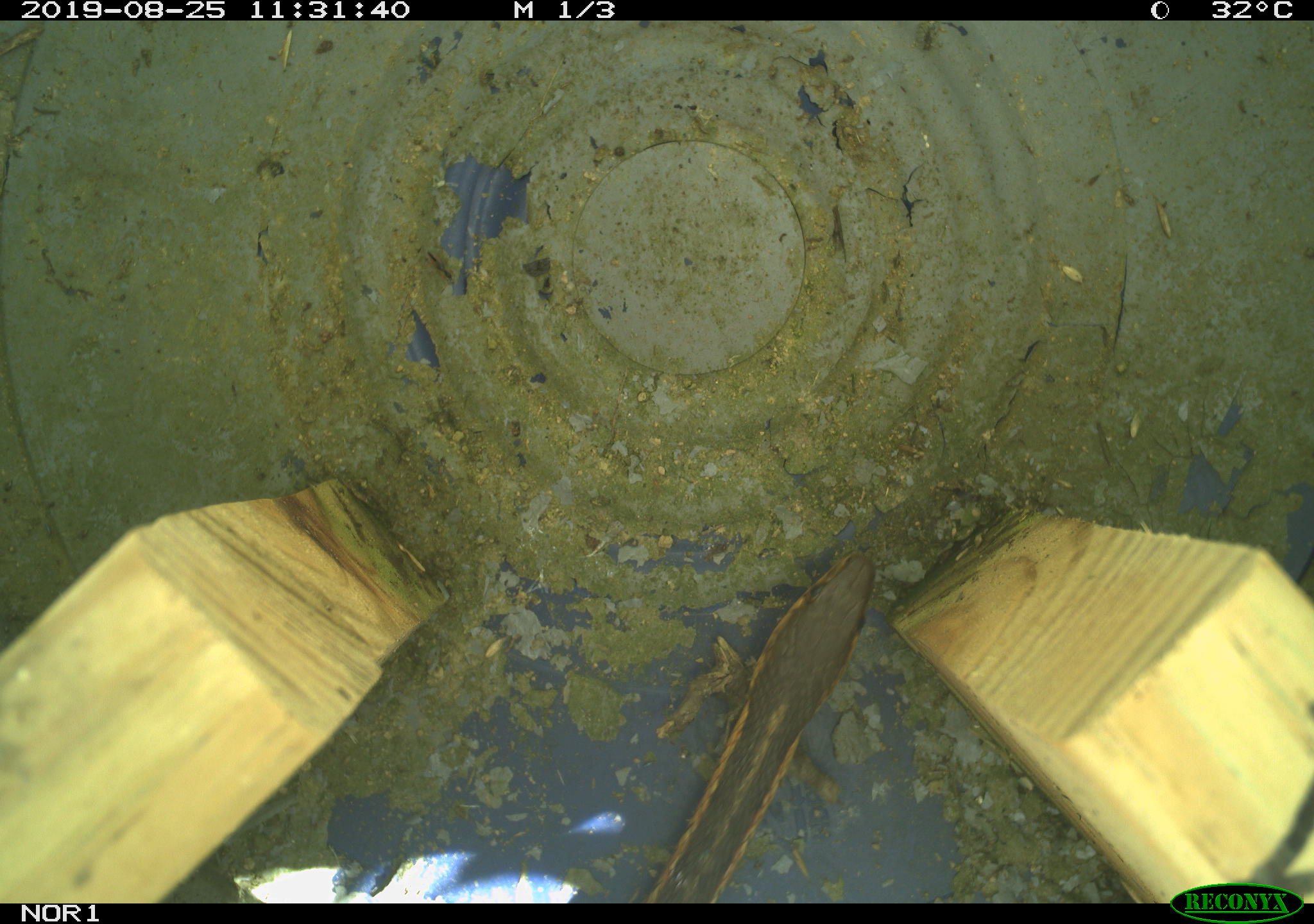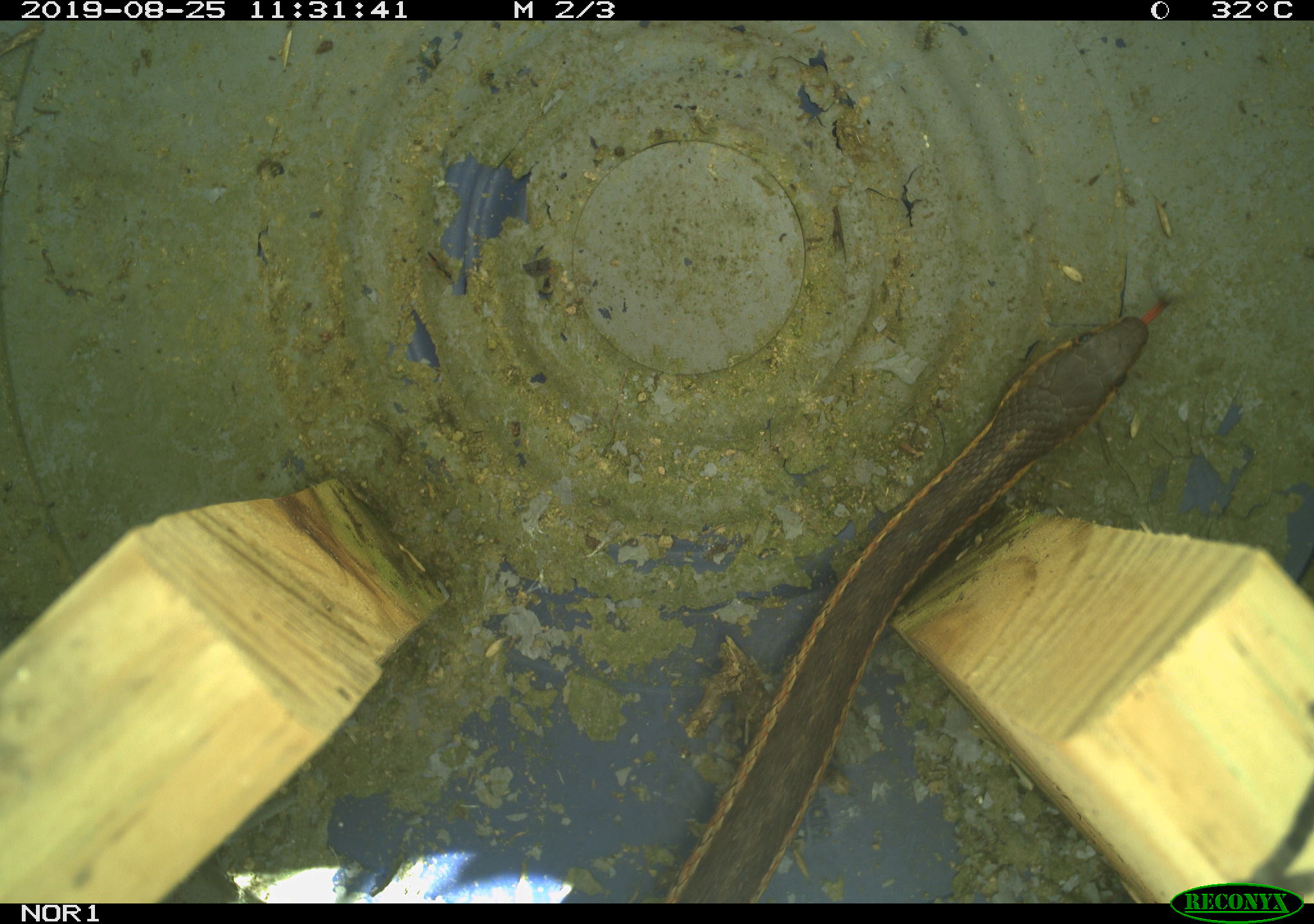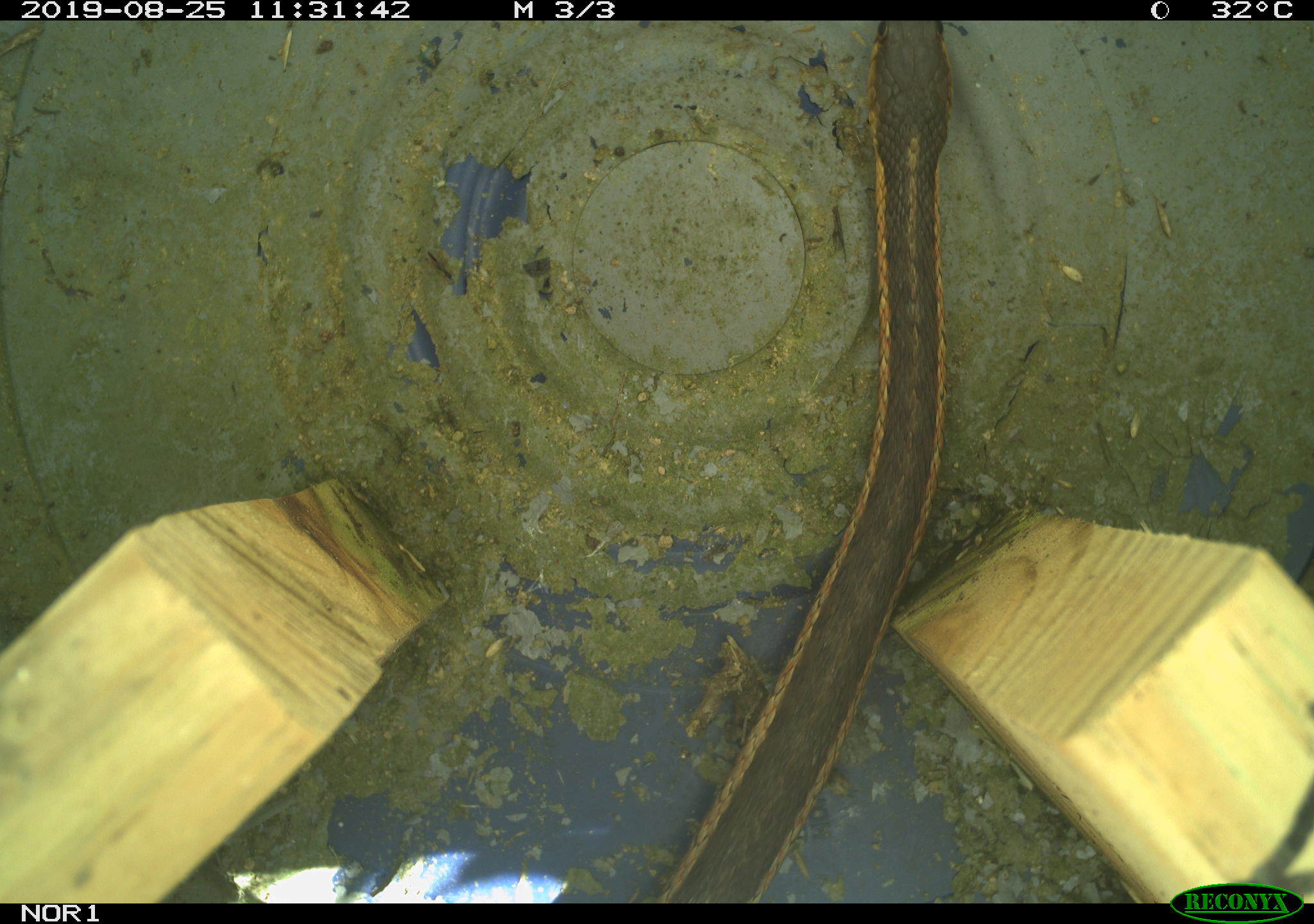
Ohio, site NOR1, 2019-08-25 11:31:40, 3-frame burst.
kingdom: Animalia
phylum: Chordata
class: Reptilia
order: Squamata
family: Colubridae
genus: Thamnophis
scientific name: Thamnophis sirtalis sirtalis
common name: eastern gartersnake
Eastern gartersnake (Thamnophis sirtalis sirtalis).